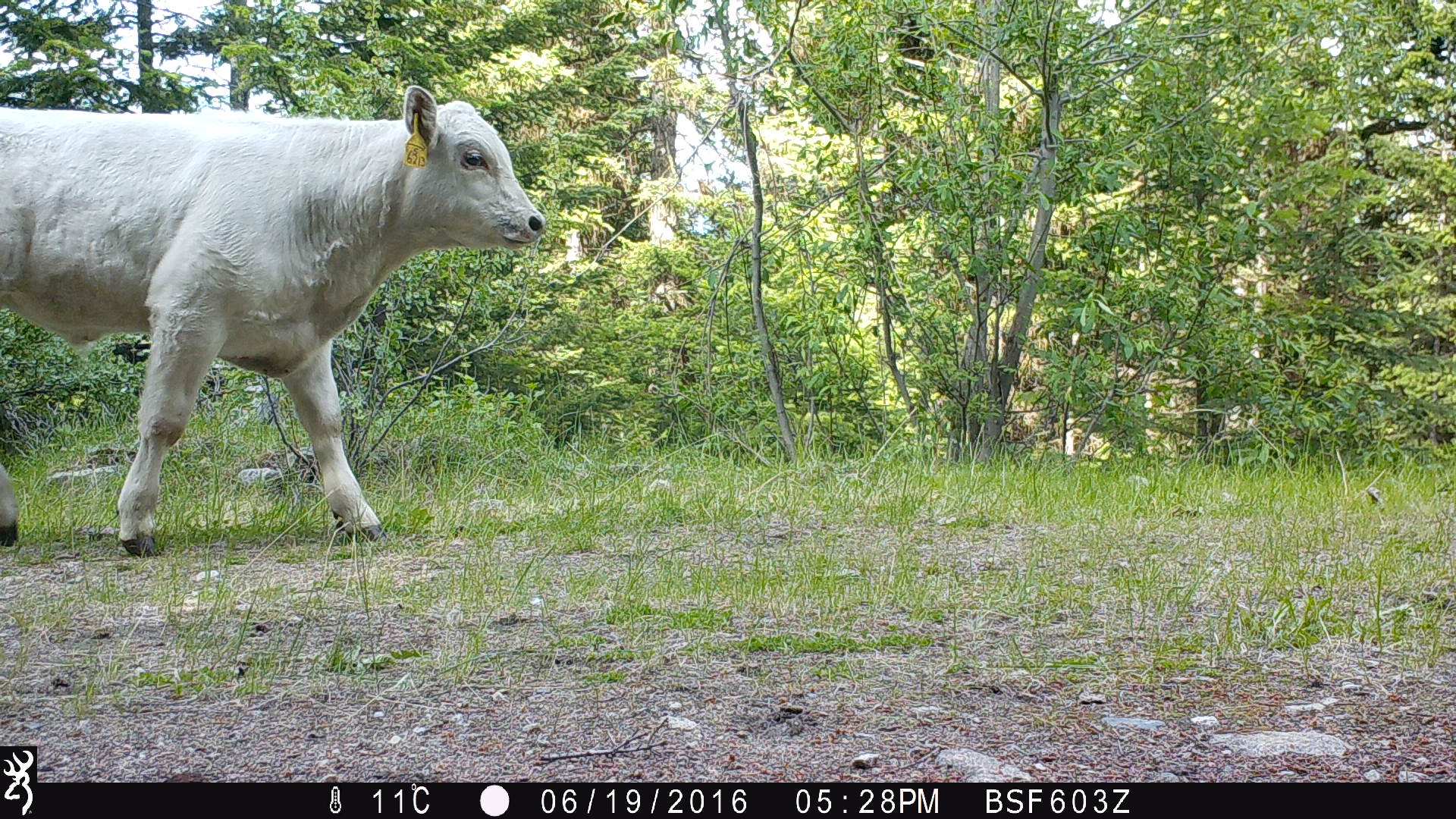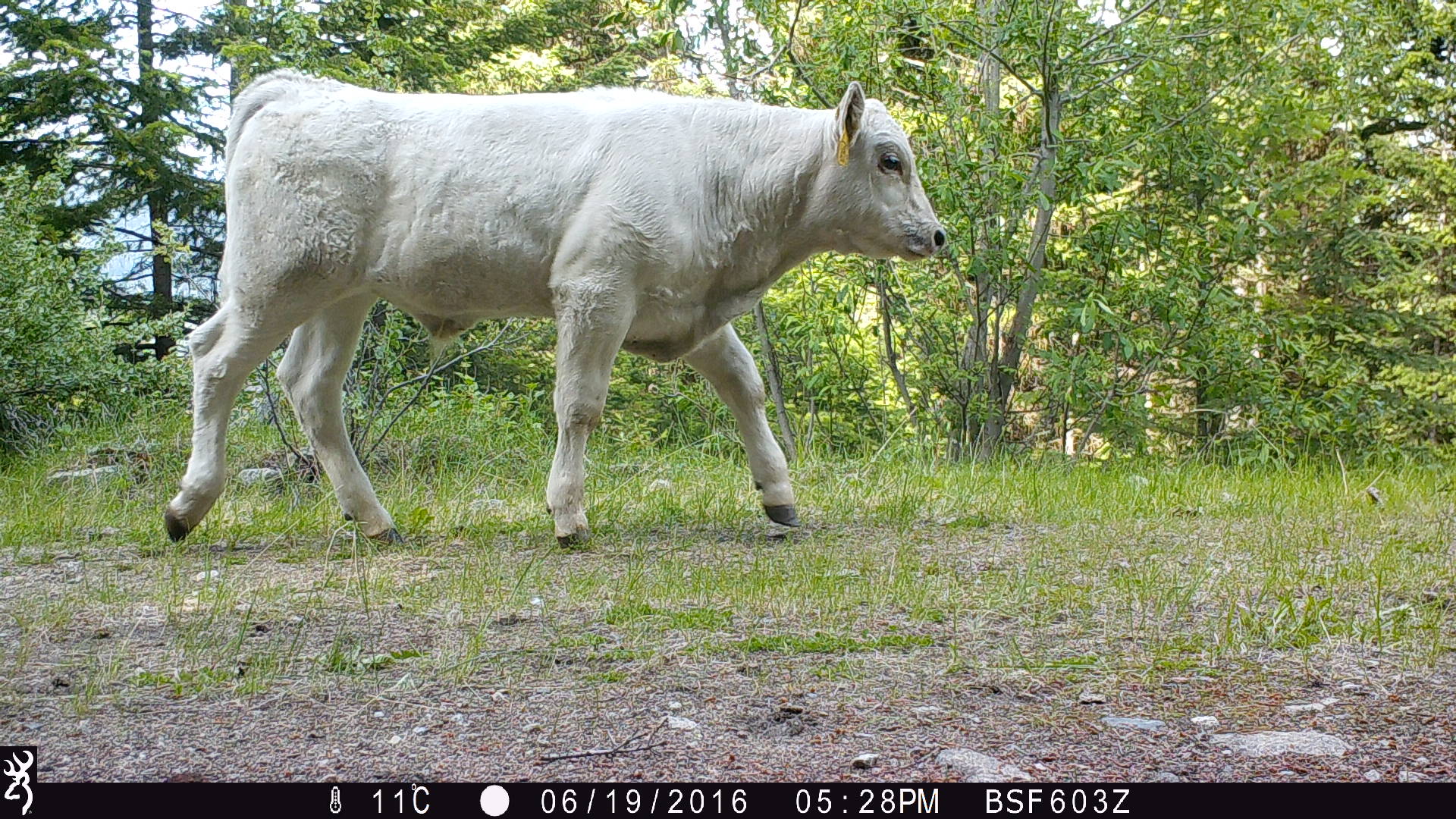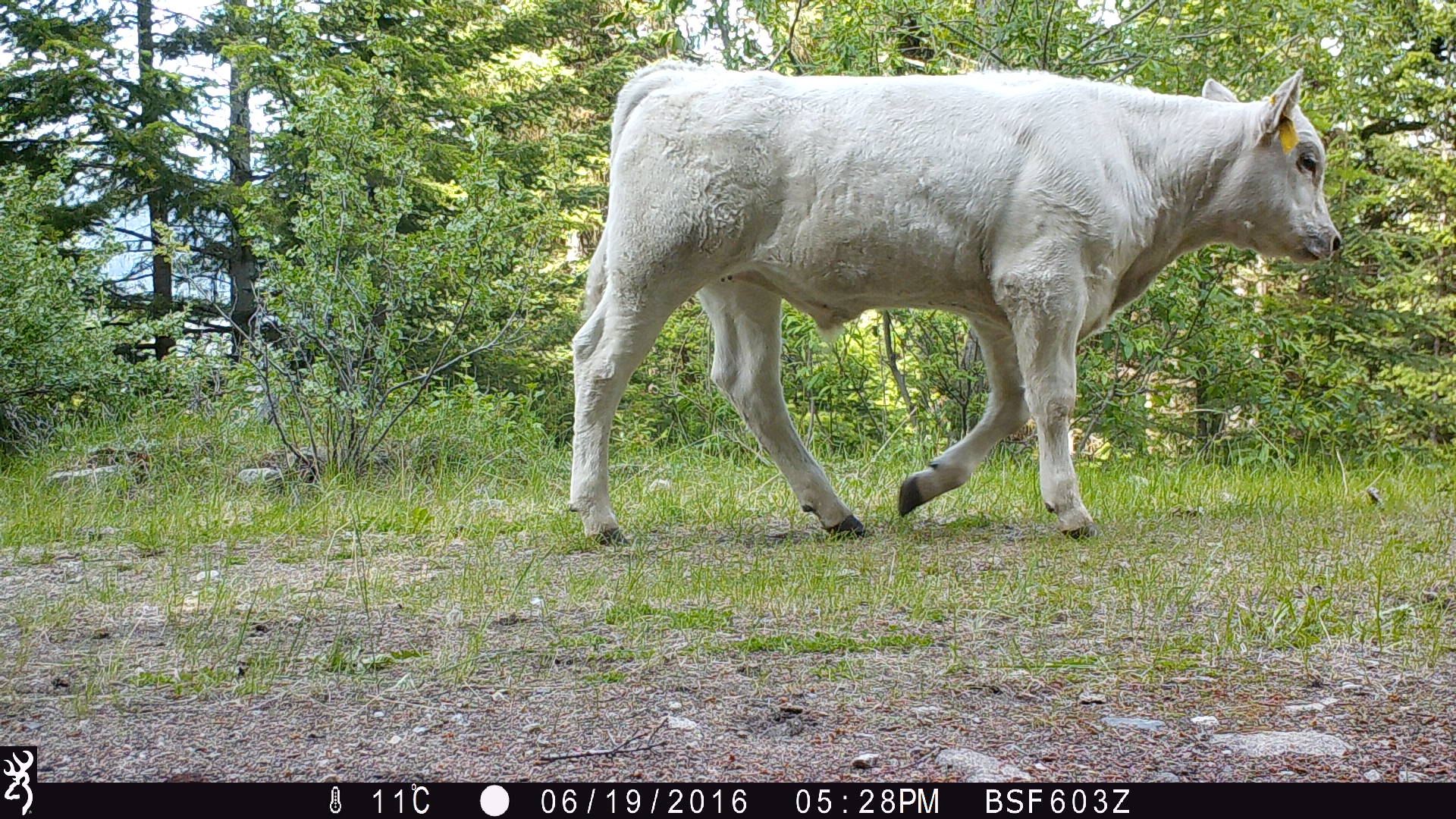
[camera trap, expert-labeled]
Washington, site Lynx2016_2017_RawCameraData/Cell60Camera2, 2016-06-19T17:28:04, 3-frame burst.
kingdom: Animalia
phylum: Chordata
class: Mammalia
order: Artiodactyla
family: Bovidae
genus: Bos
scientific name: Bos taurus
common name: domestic cattle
Domestic cattle (Bos taurus). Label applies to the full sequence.